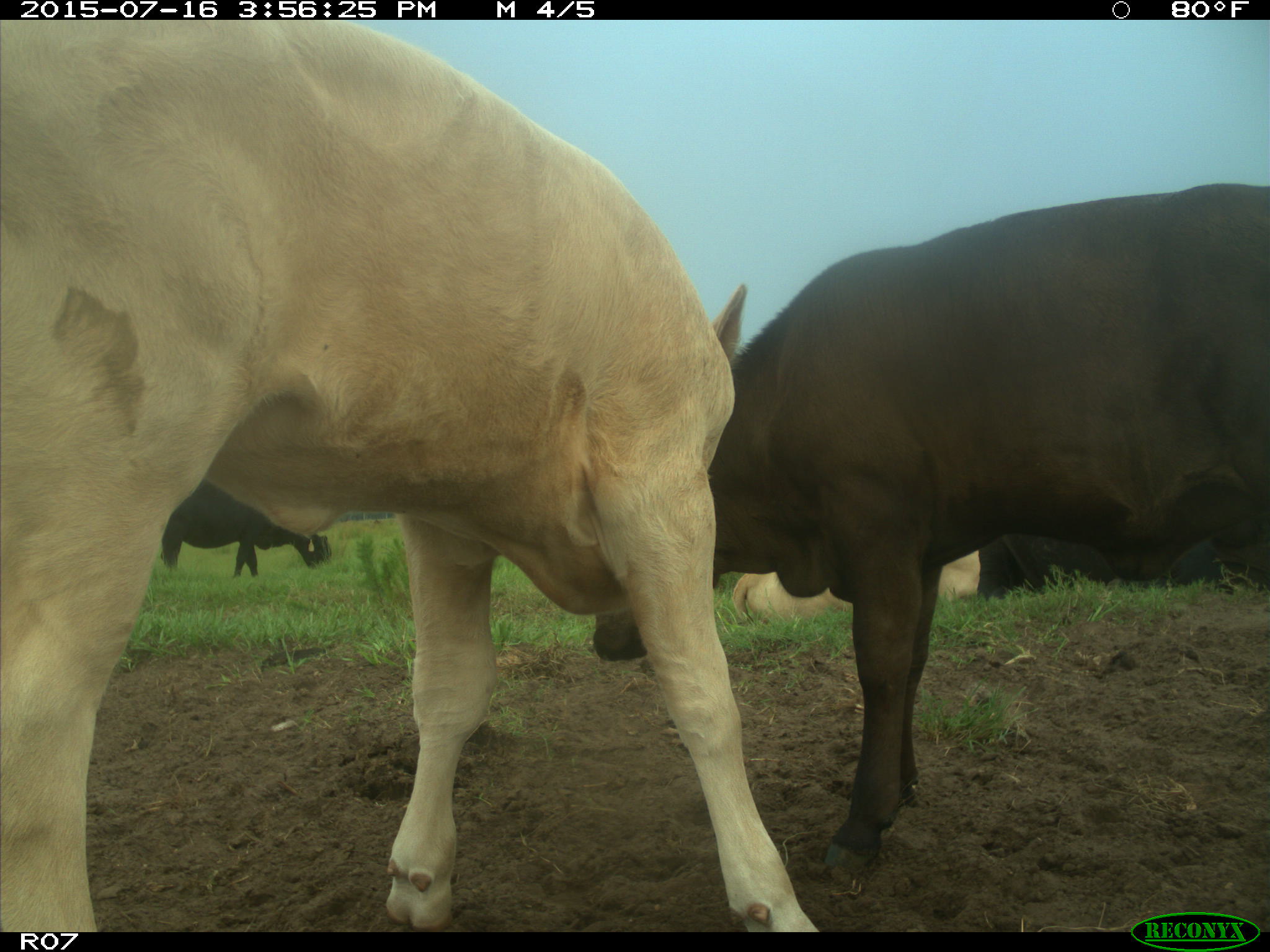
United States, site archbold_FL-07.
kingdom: Animalia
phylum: Chordata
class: Mammalia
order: Artiodactyla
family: Bovidae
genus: Bos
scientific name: Bos taurus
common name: domestic cow